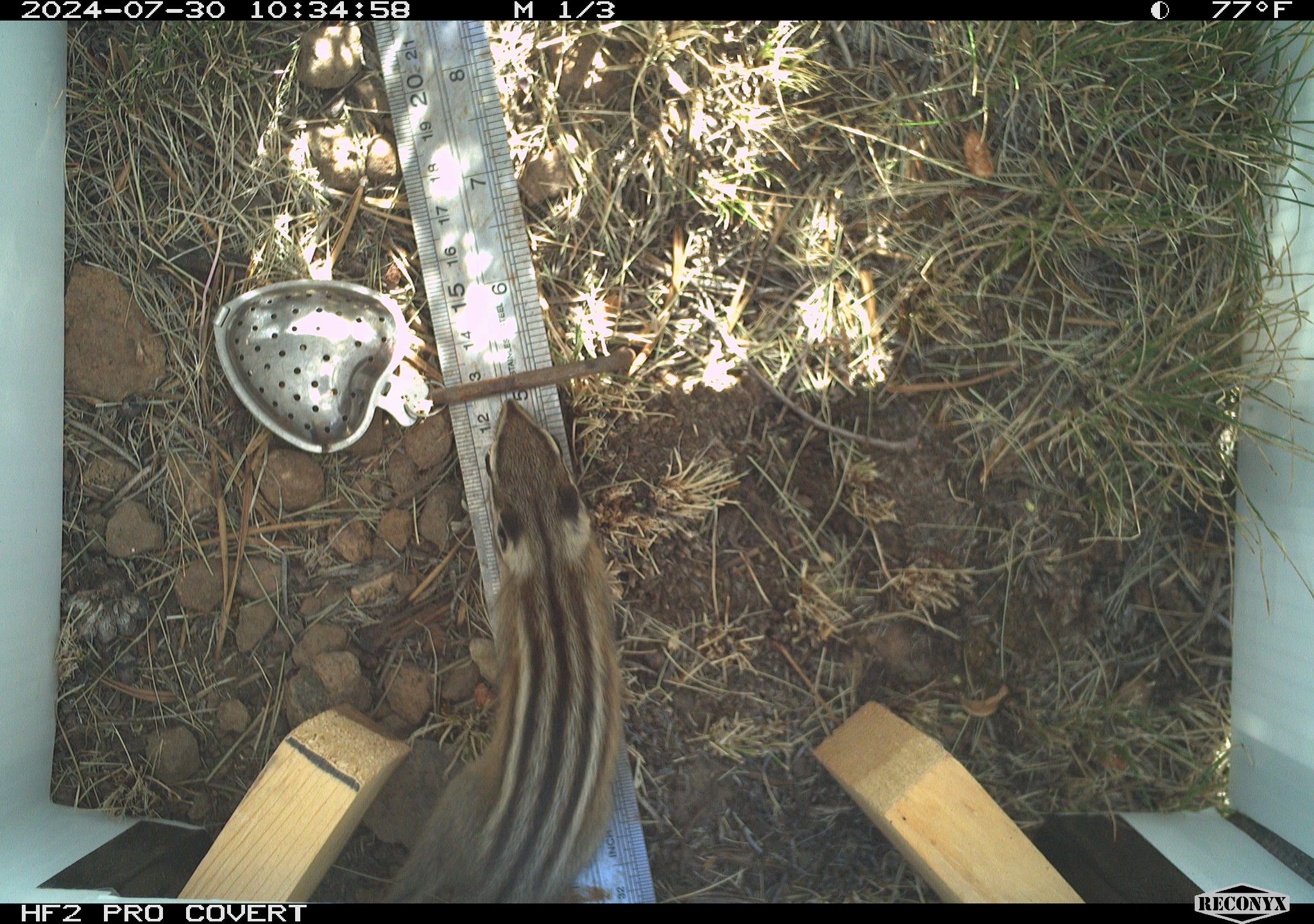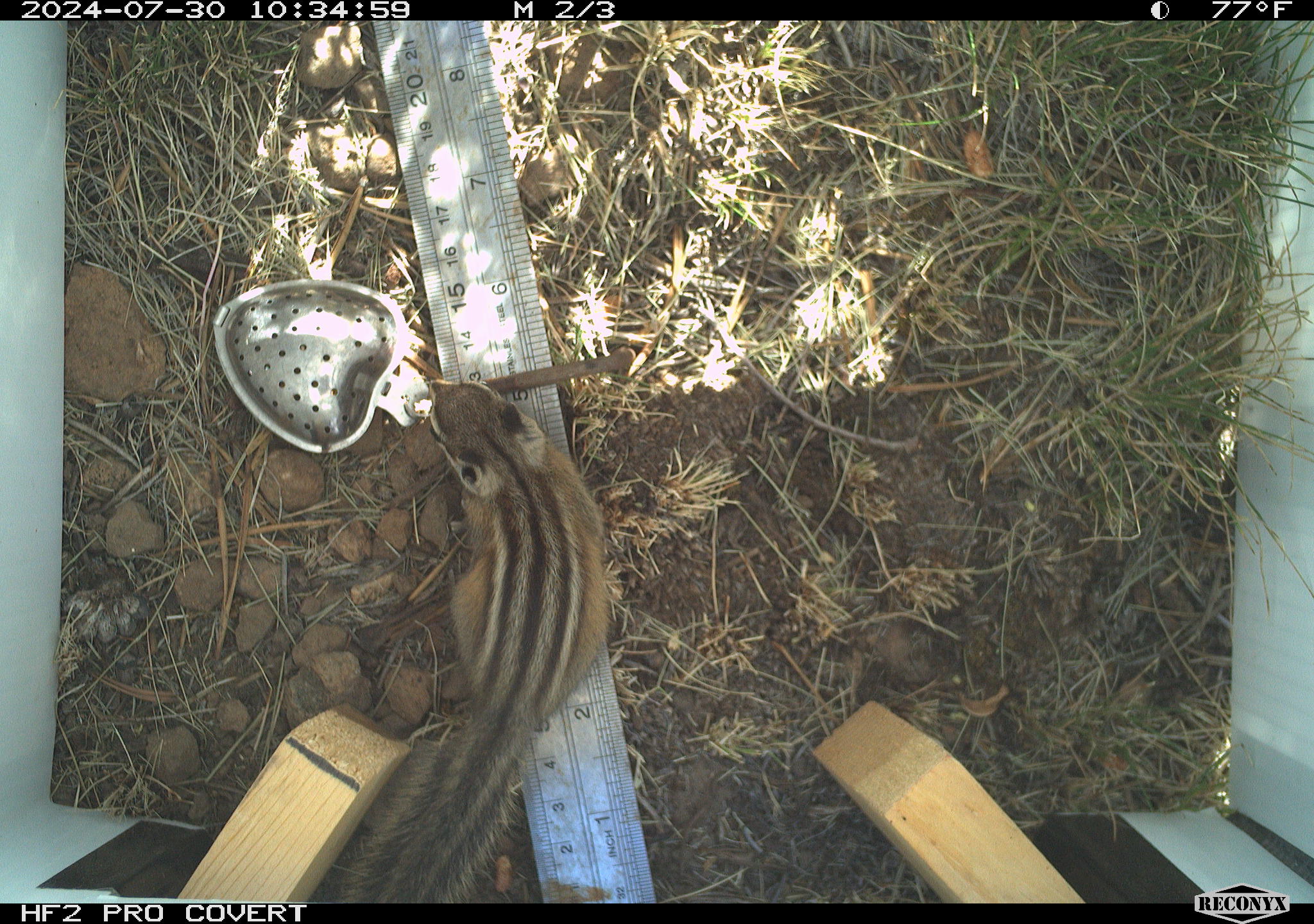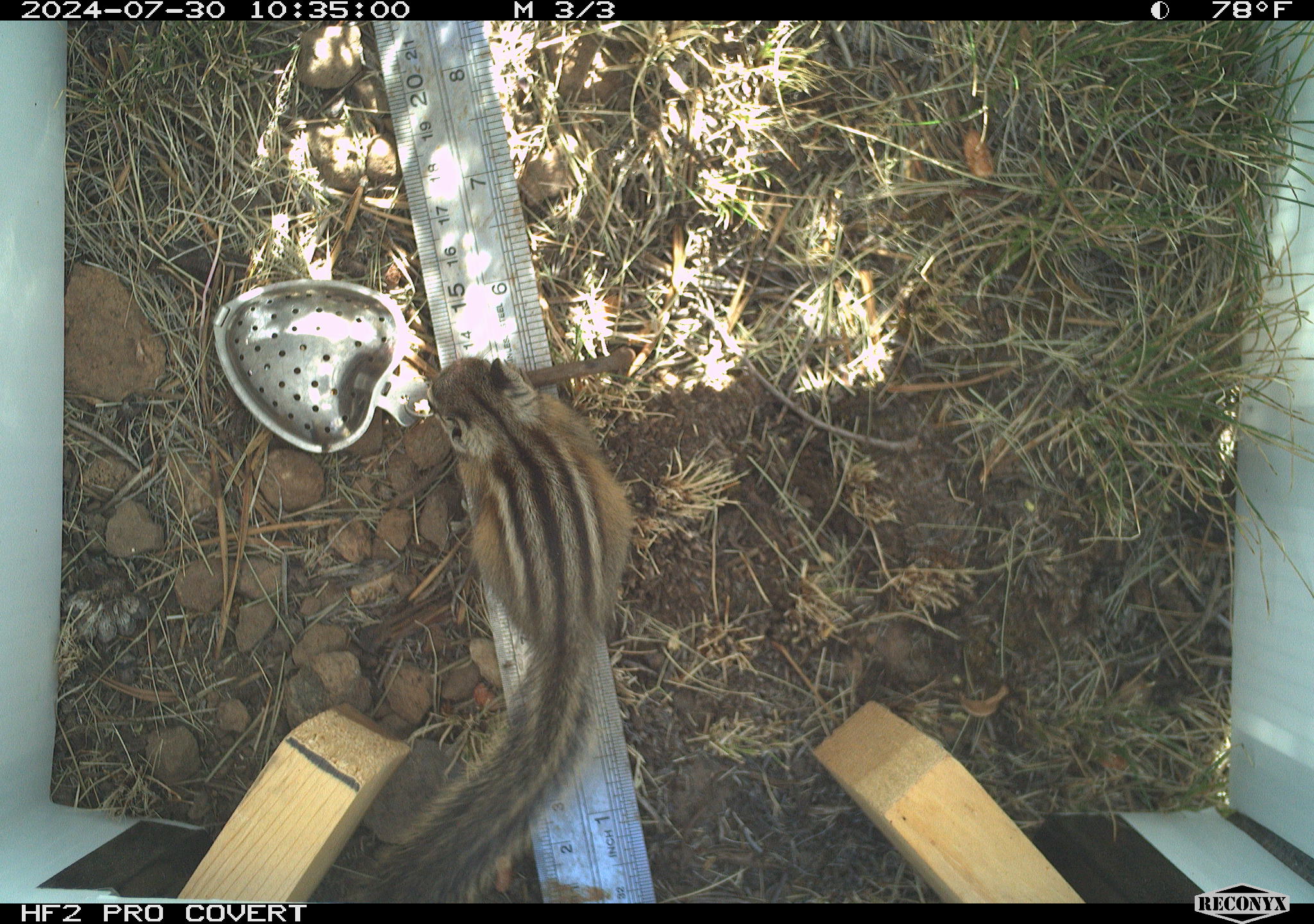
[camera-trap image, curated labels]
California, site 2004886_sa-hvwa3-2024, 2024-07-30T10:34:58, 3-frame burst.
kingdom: Animalia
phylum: Chordata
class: Mammalia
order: Rodentia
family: Sciuridae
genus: Neotamias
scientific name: Neotamias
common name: western chipmunks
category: neotamias species